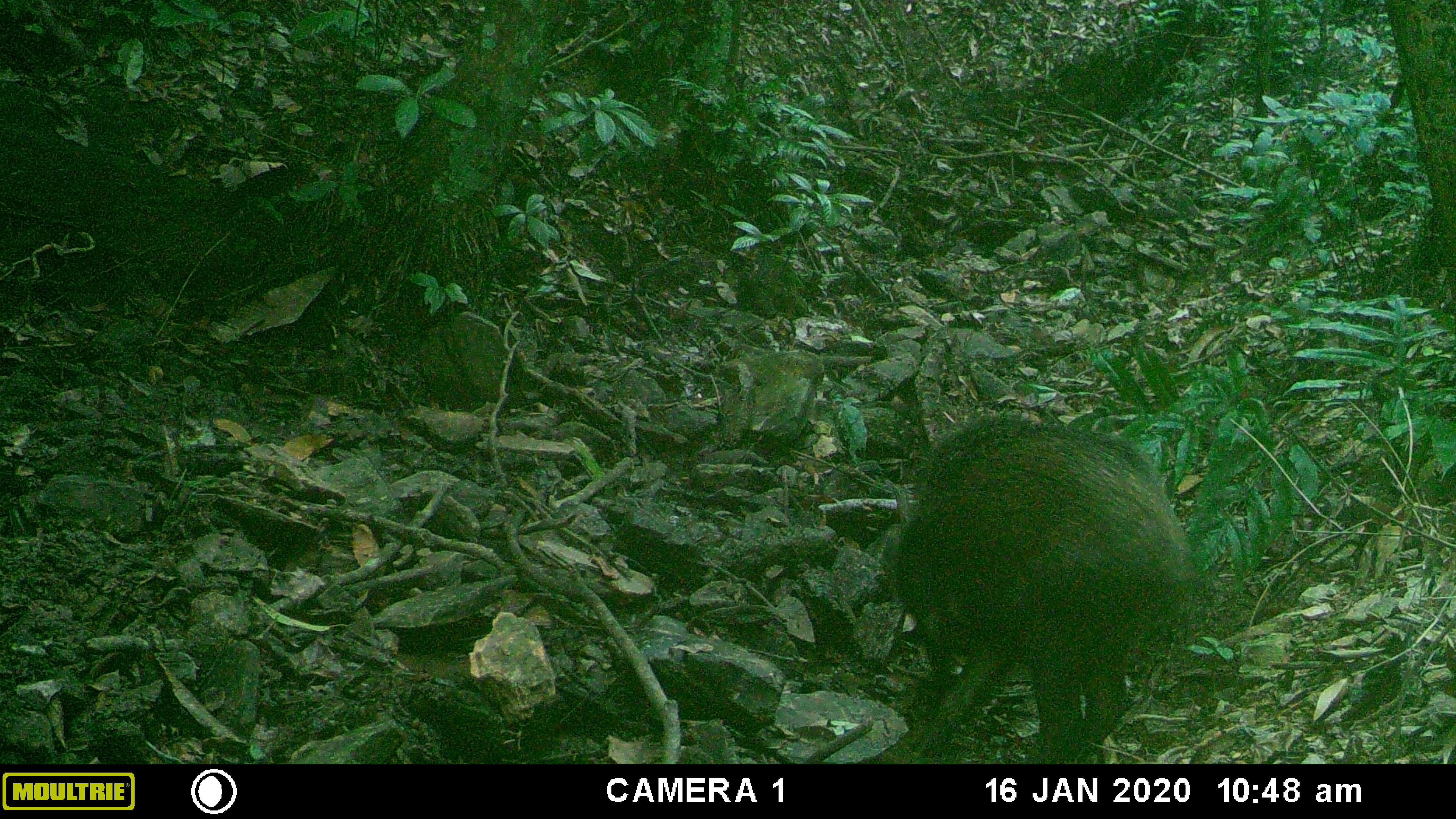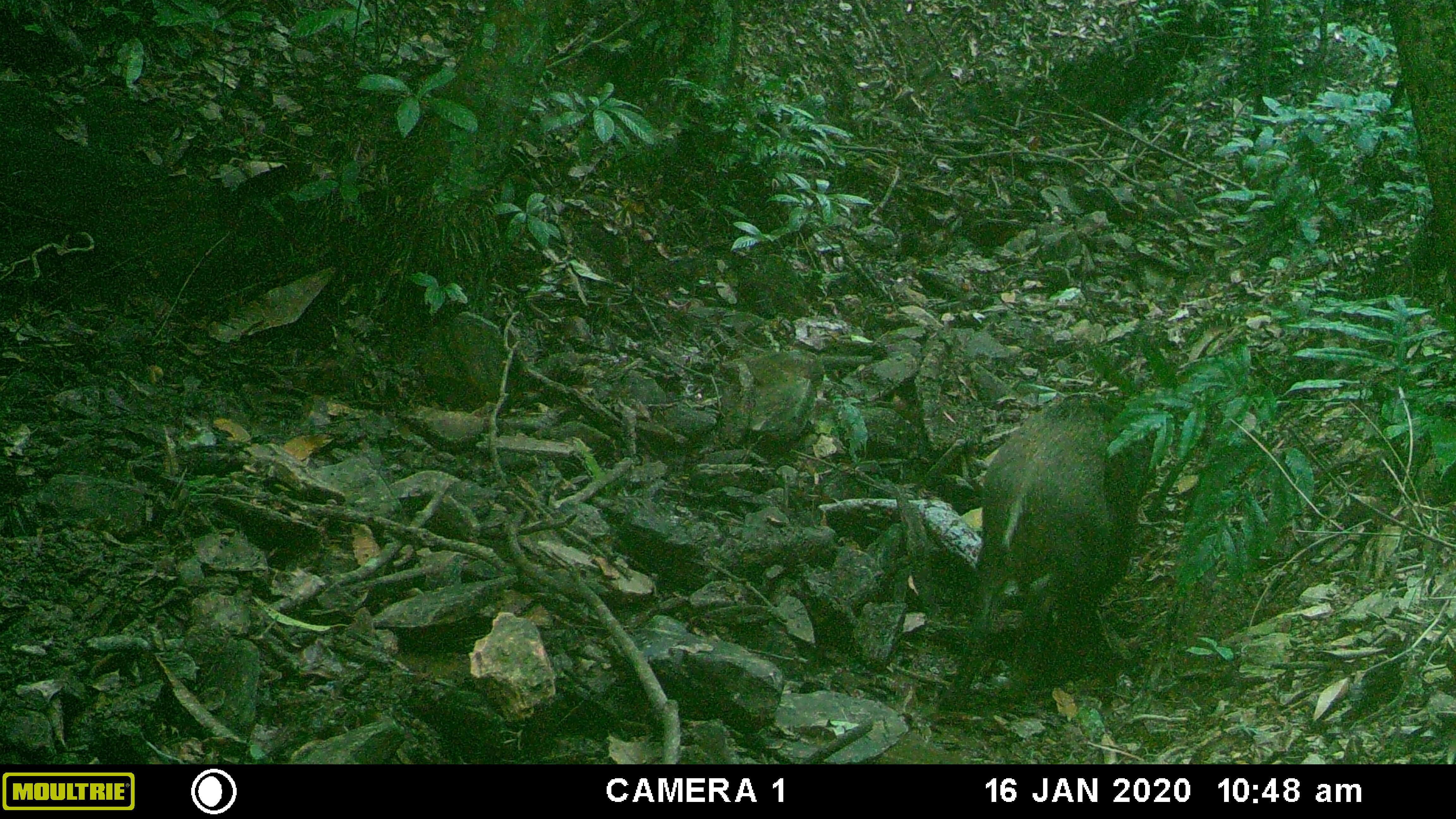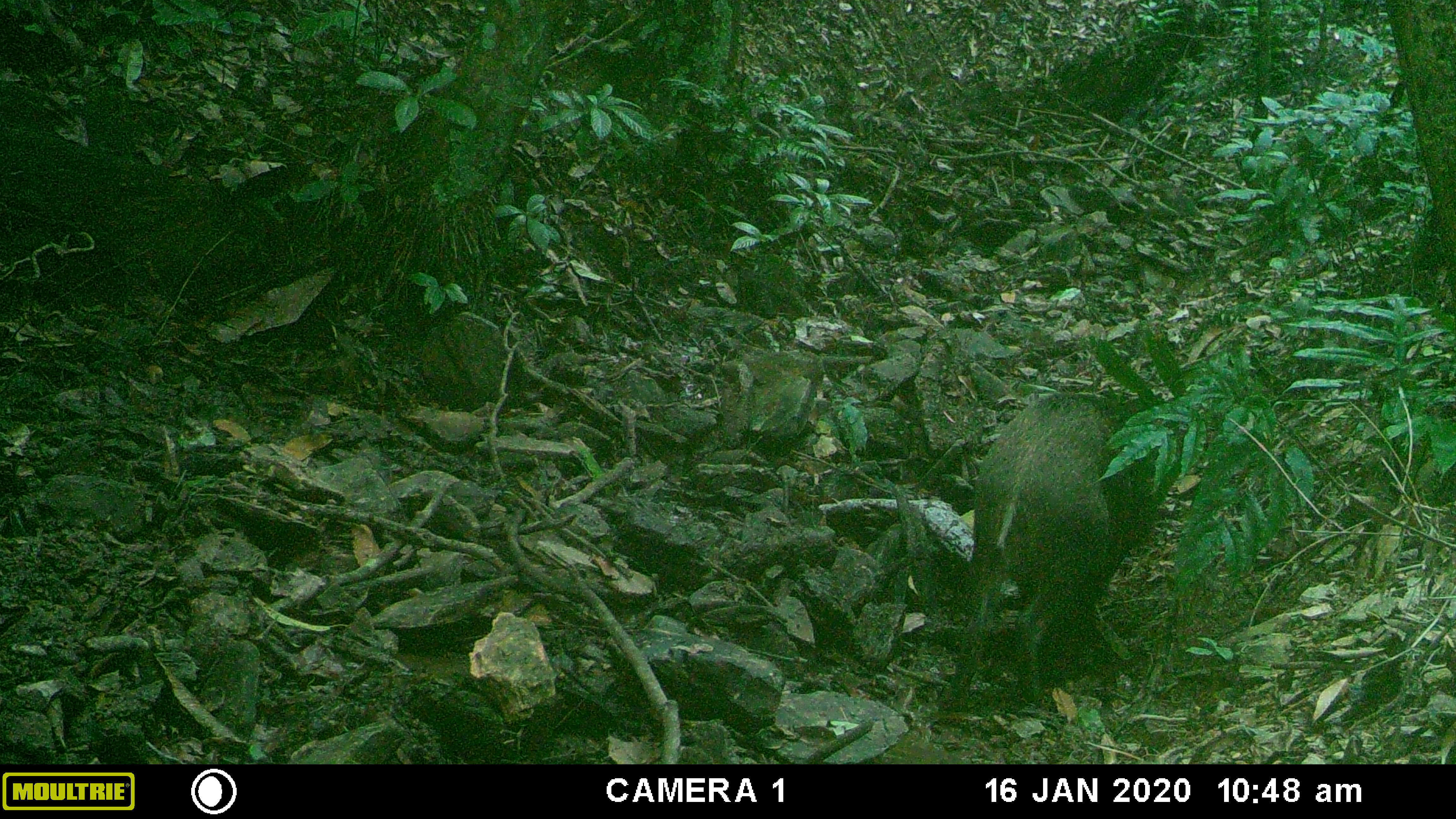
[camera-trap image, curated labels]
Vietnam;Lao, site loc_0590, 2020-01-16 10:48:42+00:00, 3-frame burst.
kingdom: Animalia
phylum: Chordata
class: Mammalia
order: Artiodactyla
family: Suidae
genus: Sus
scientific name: Sus scrofa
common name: eurasian wild pig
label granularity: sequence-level